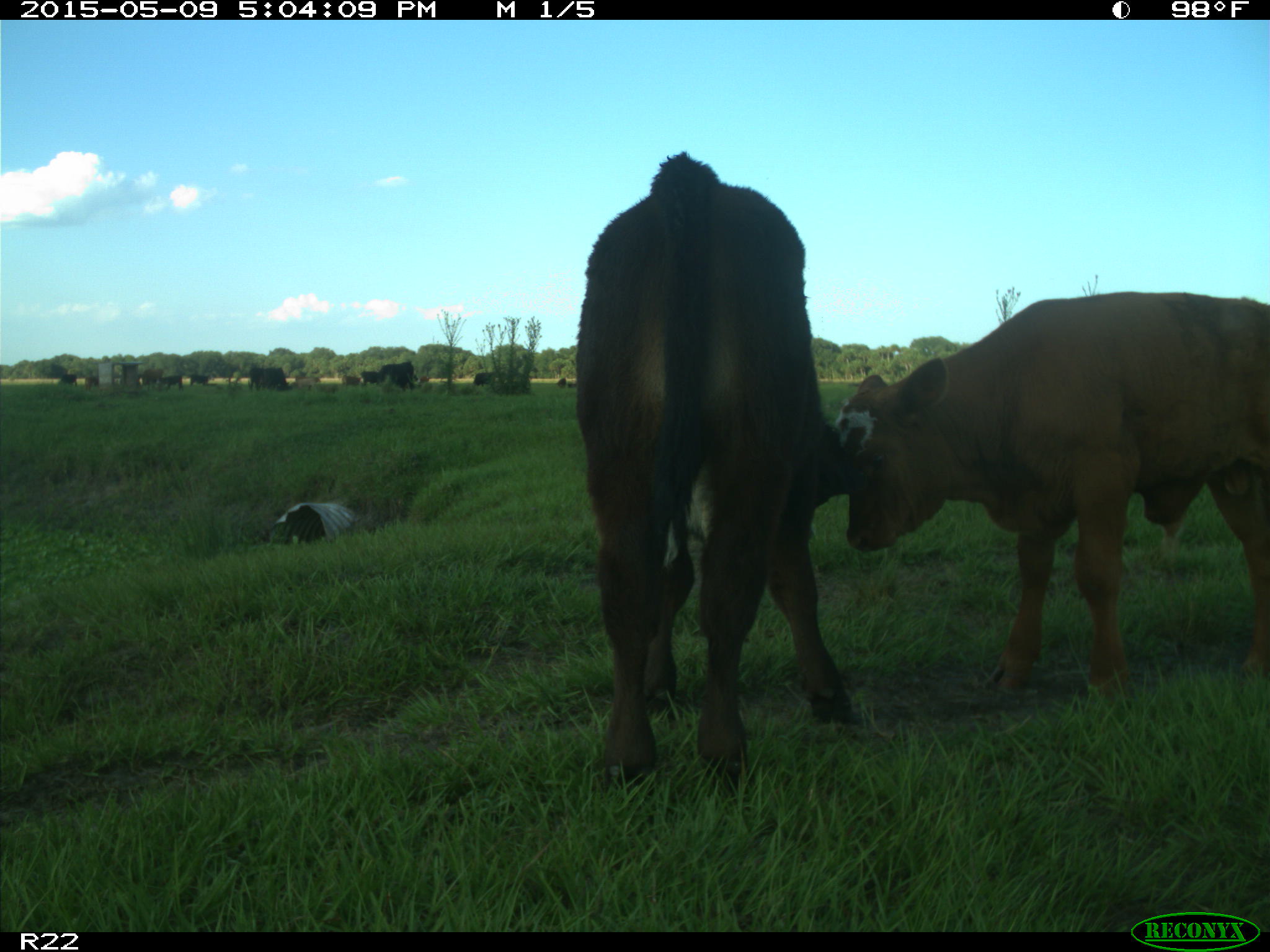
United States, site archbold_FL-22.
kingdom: Animalia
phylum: Chordata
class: Mammalia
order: Artiodactyla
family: Bovidae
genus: Bos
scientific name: Bos taurus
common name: domestic cow